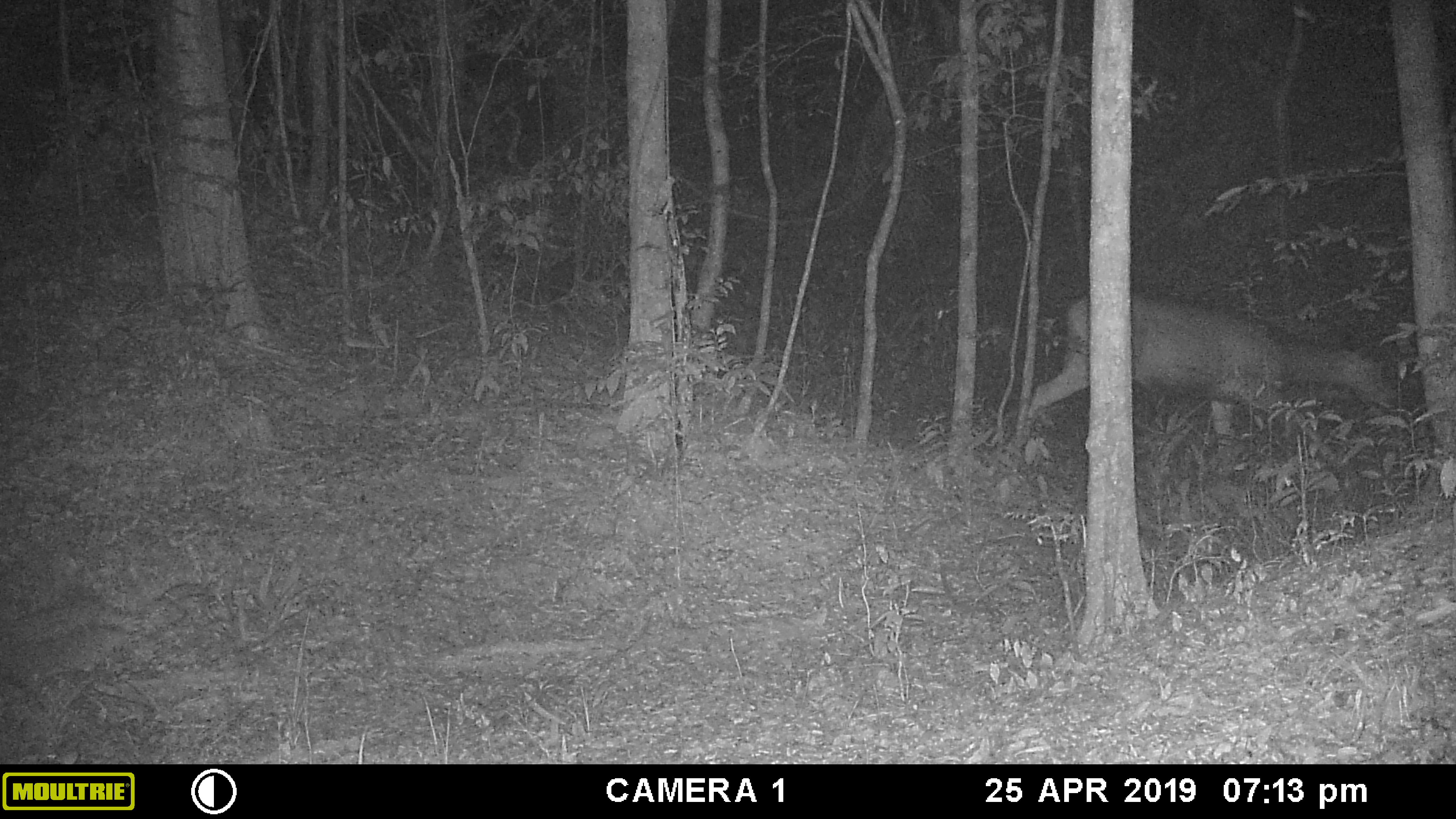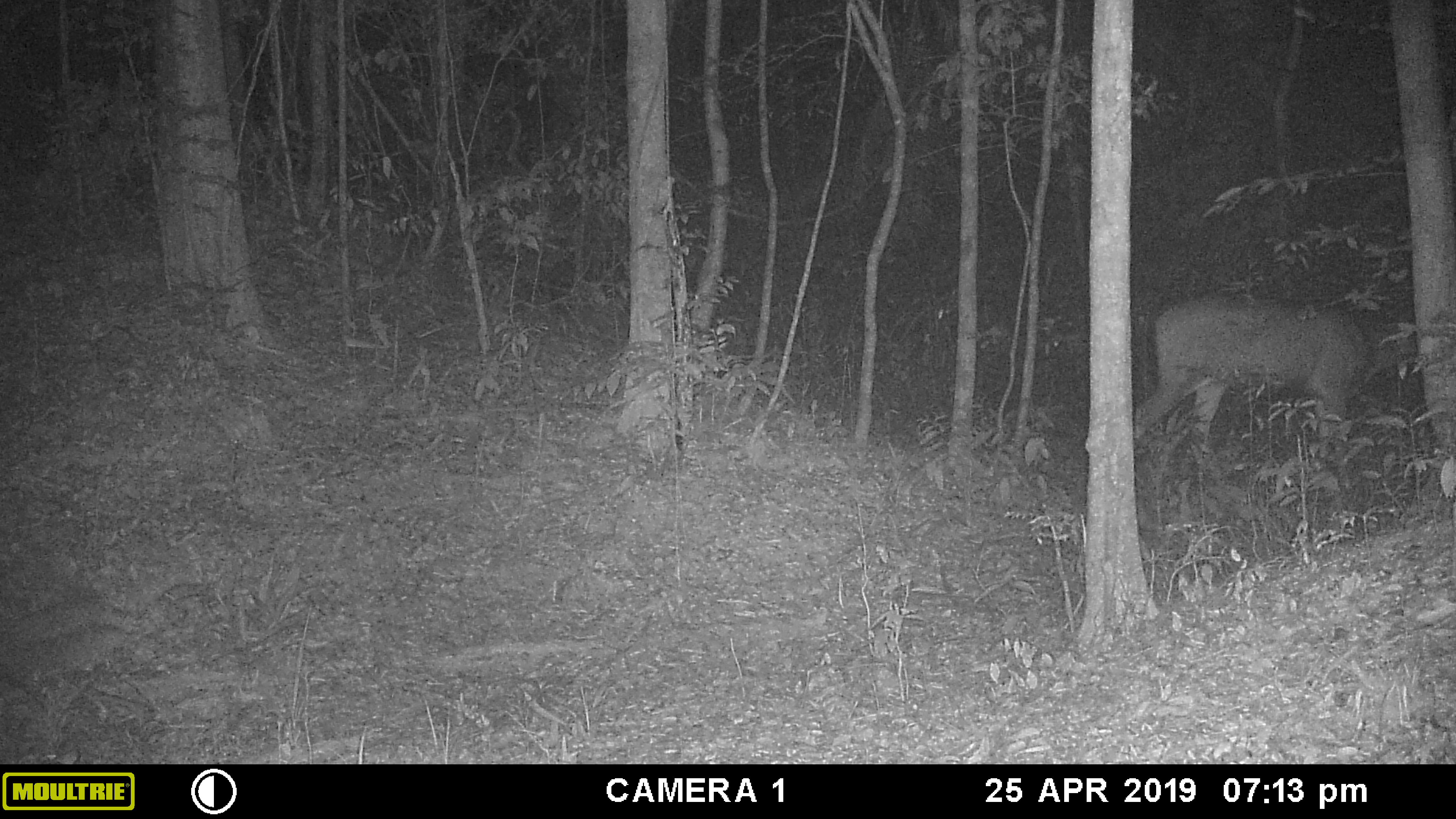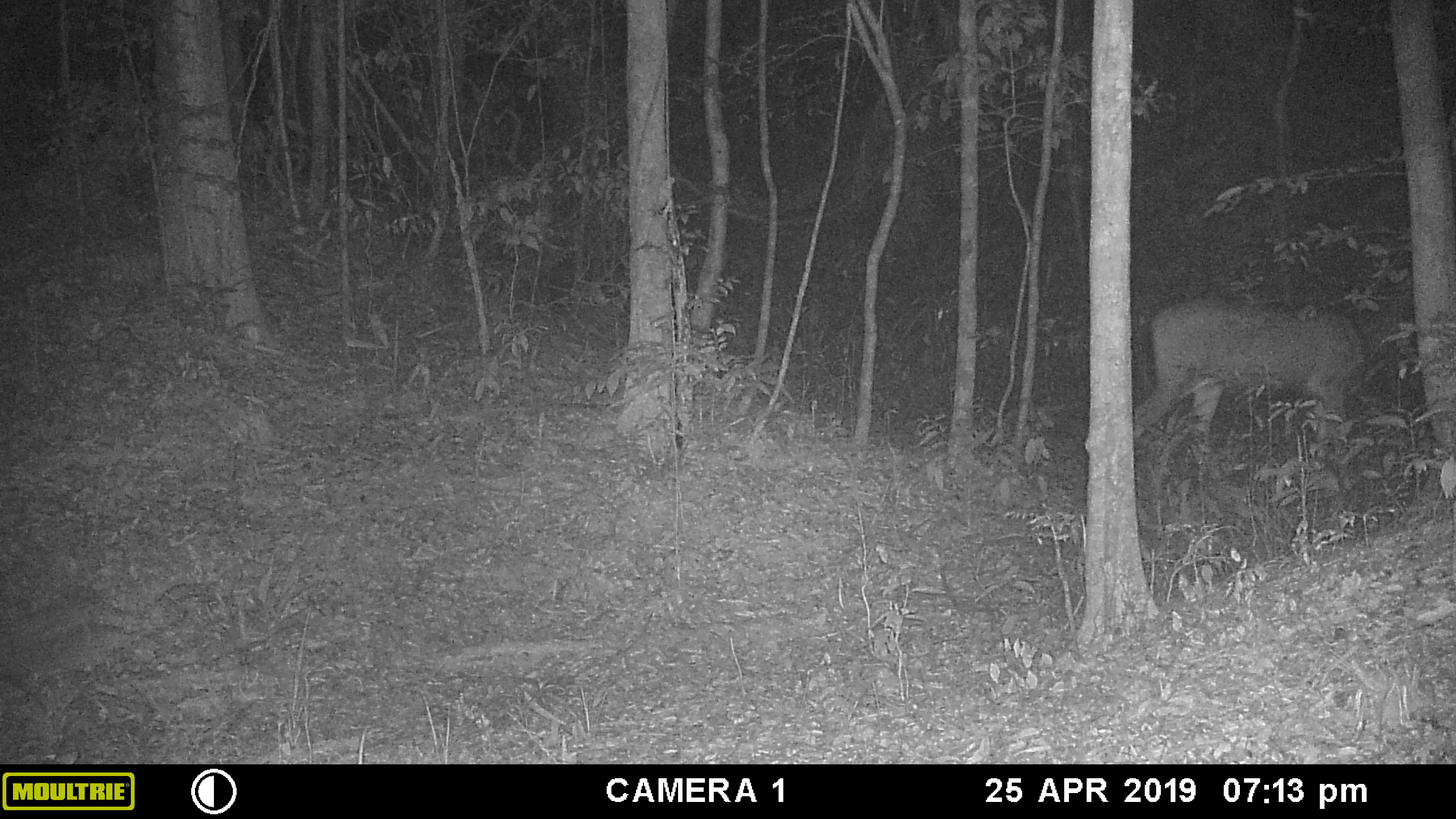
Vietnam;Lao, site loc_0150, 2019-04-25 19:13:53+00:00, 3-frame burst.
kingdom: Animalia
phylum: Chordata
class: Mammalia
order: Artiodactyla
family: Cervidae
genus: Rusa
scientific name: Rusa unicolor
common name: sambar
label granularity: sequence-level